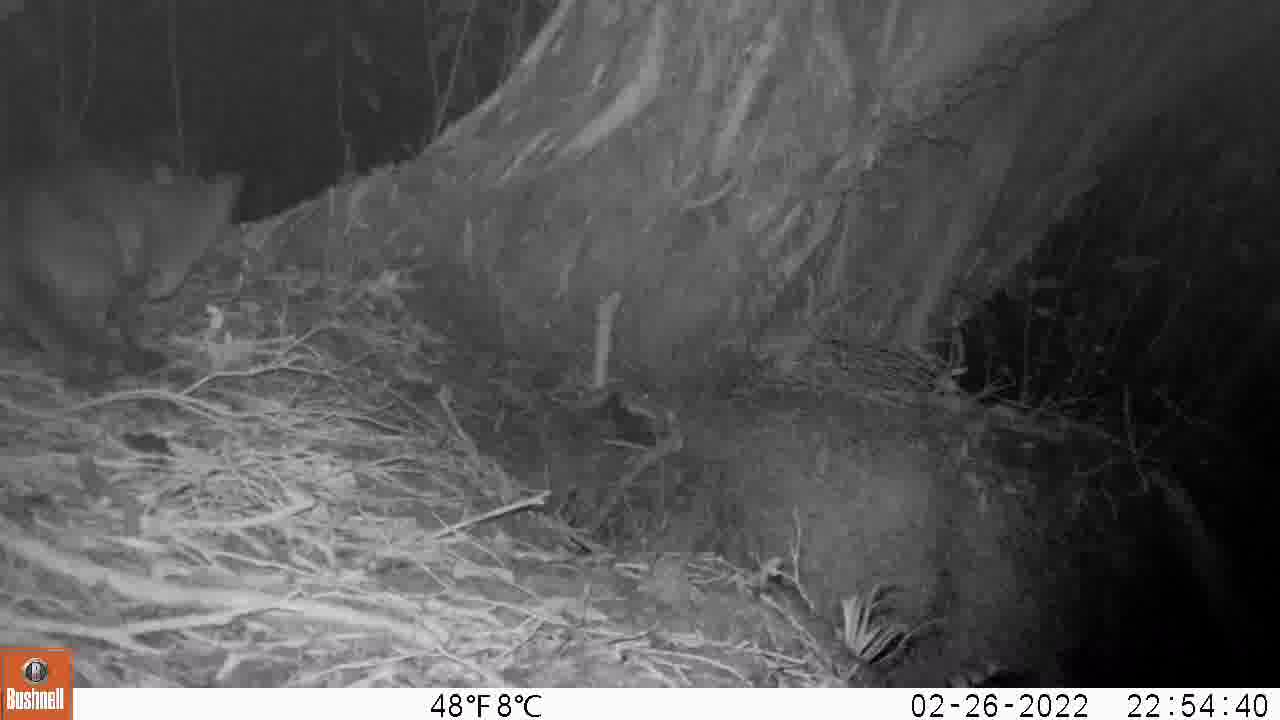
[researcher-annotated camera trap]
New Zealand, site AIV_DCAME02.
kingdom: Animalia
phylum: Chordata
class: Mammalia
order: Carnivora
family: Felidae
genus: Felis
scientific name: Felis catus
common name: domestic cat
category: cat